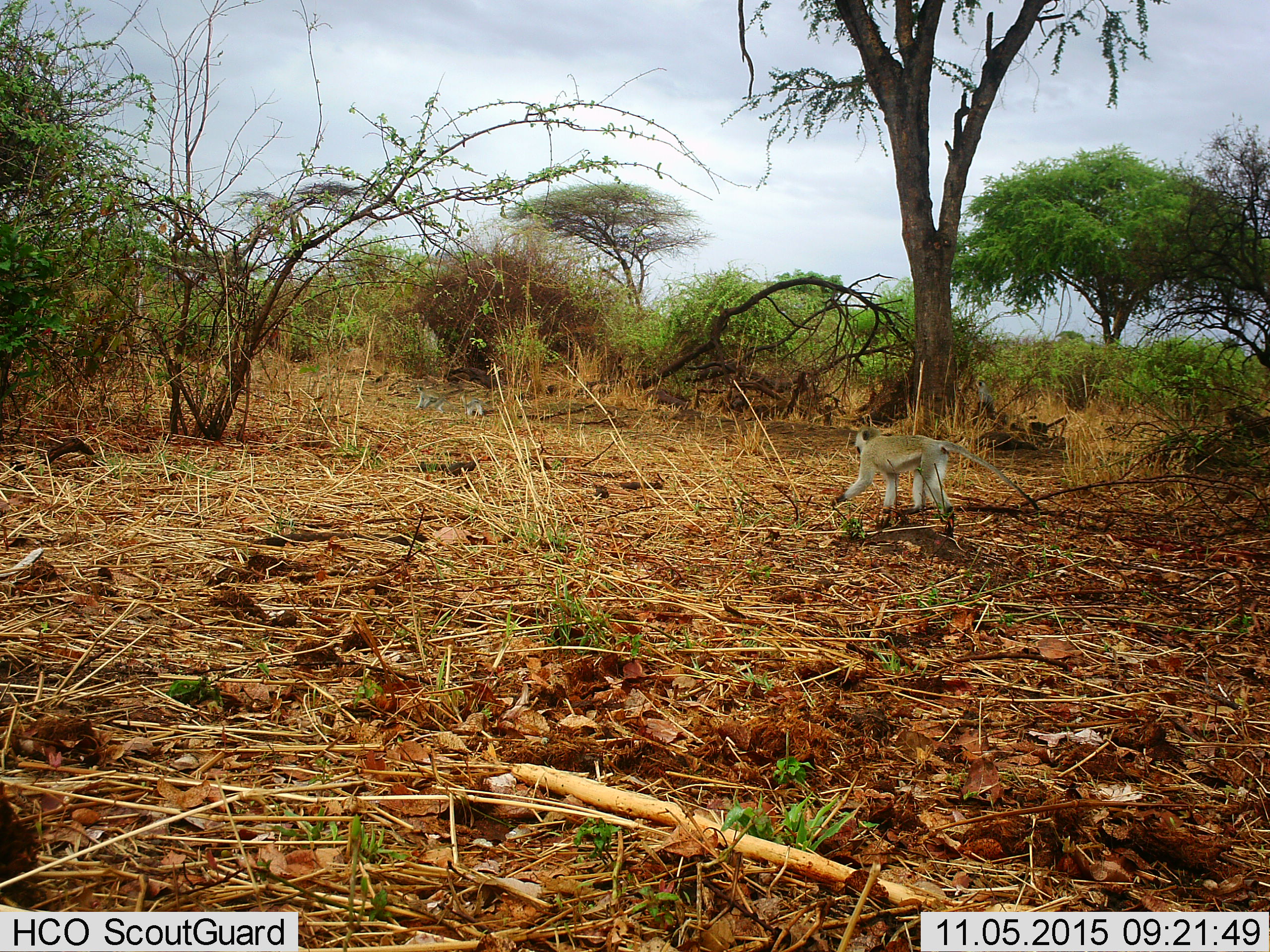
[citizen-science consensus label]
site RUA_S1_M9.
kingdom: Animalia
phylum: Chordata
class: Mammalia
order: Primates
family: Cercopithecidae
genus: Chlorocebus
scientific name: Chlorocebus pygerythrus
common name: vervet monkey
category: monkeyvervet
Monkeyvervet (vervet monkey) (Chlorocebus pygerythrus), count 3. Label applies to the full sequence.